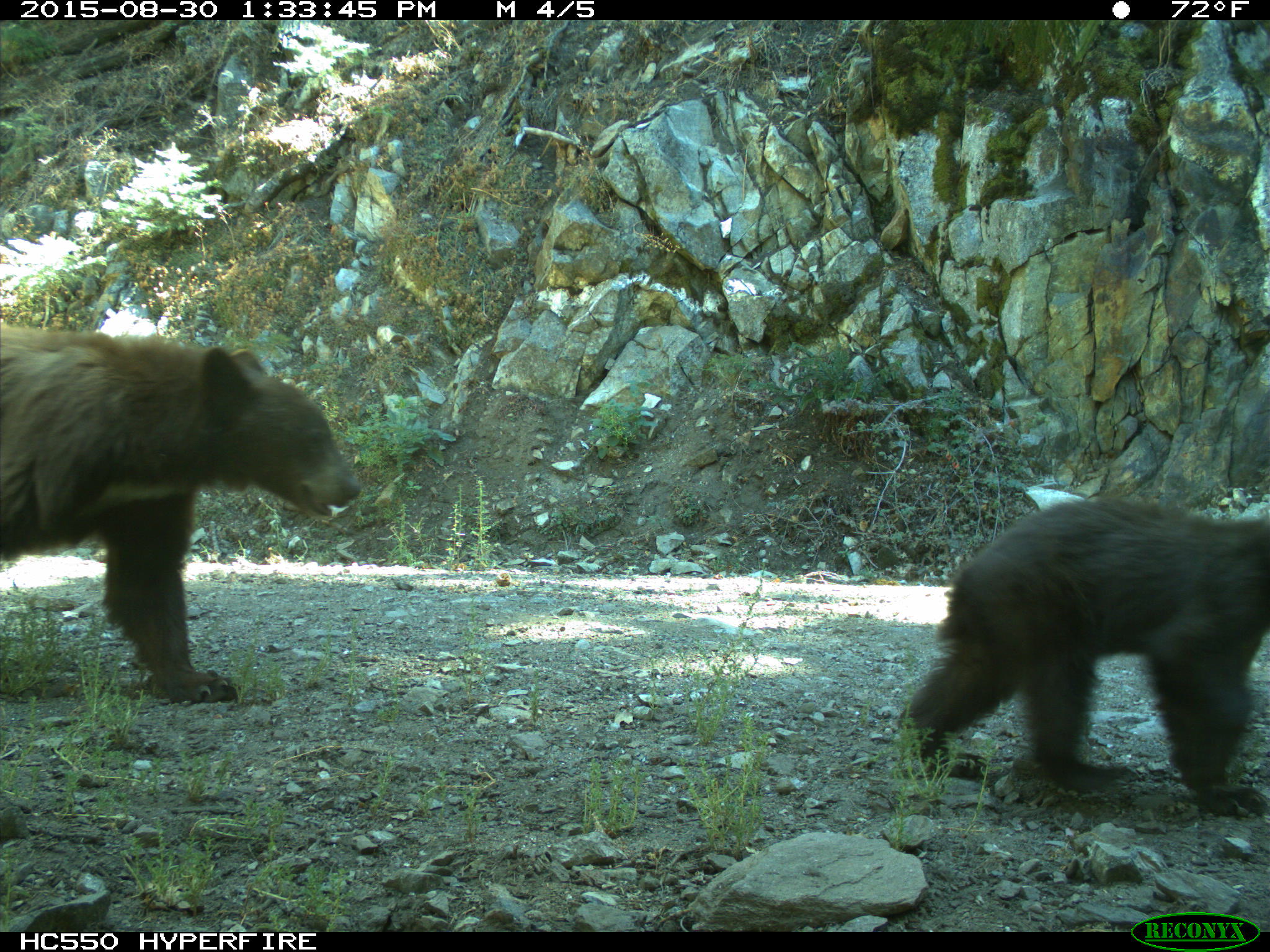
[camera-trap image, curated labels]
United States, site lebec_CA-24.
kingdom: Animalia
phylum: Chordata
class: Mammalia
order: Carnivora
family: Ursidae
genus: Ursus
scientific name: Ursus americanus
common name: american black bear